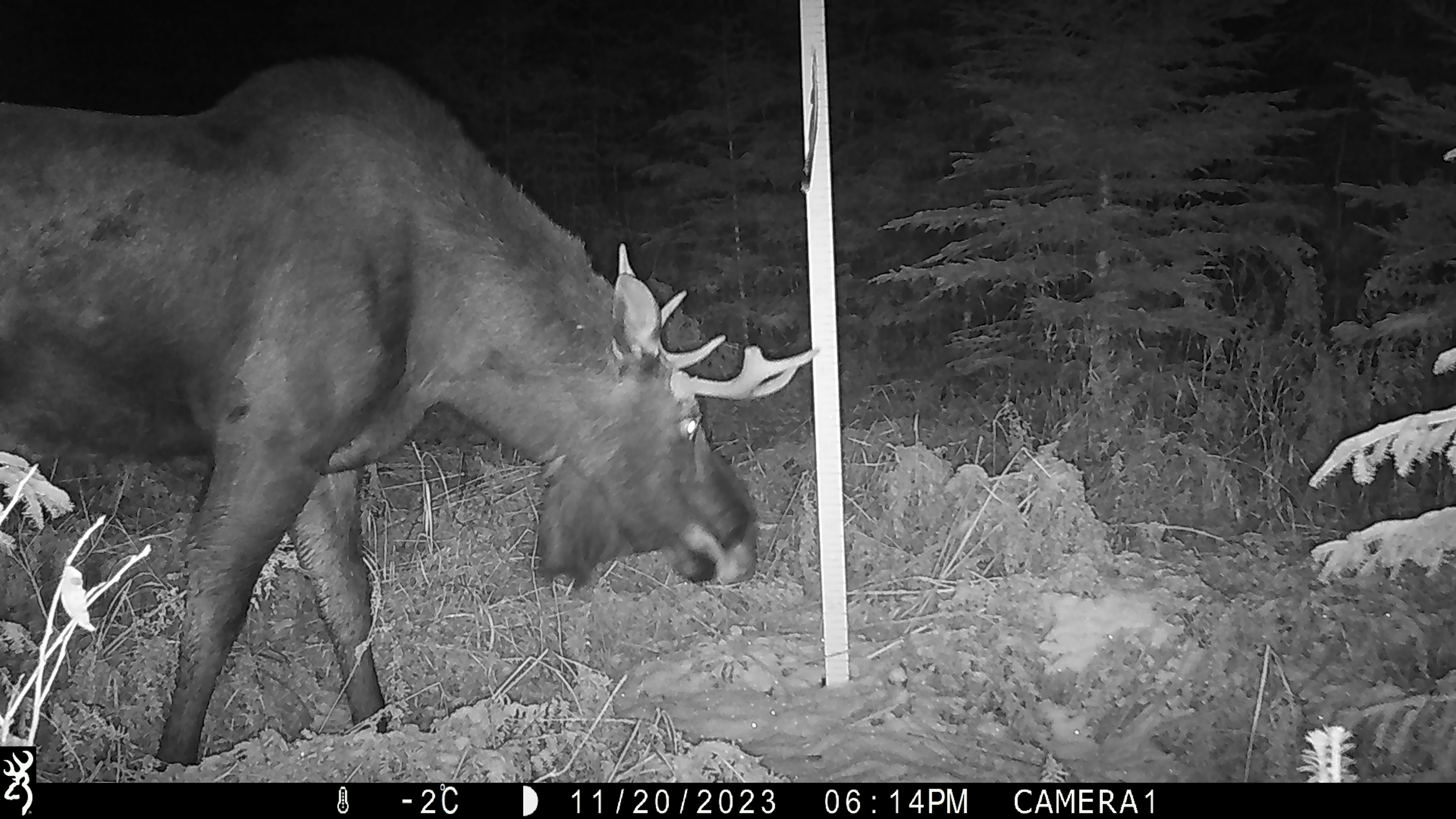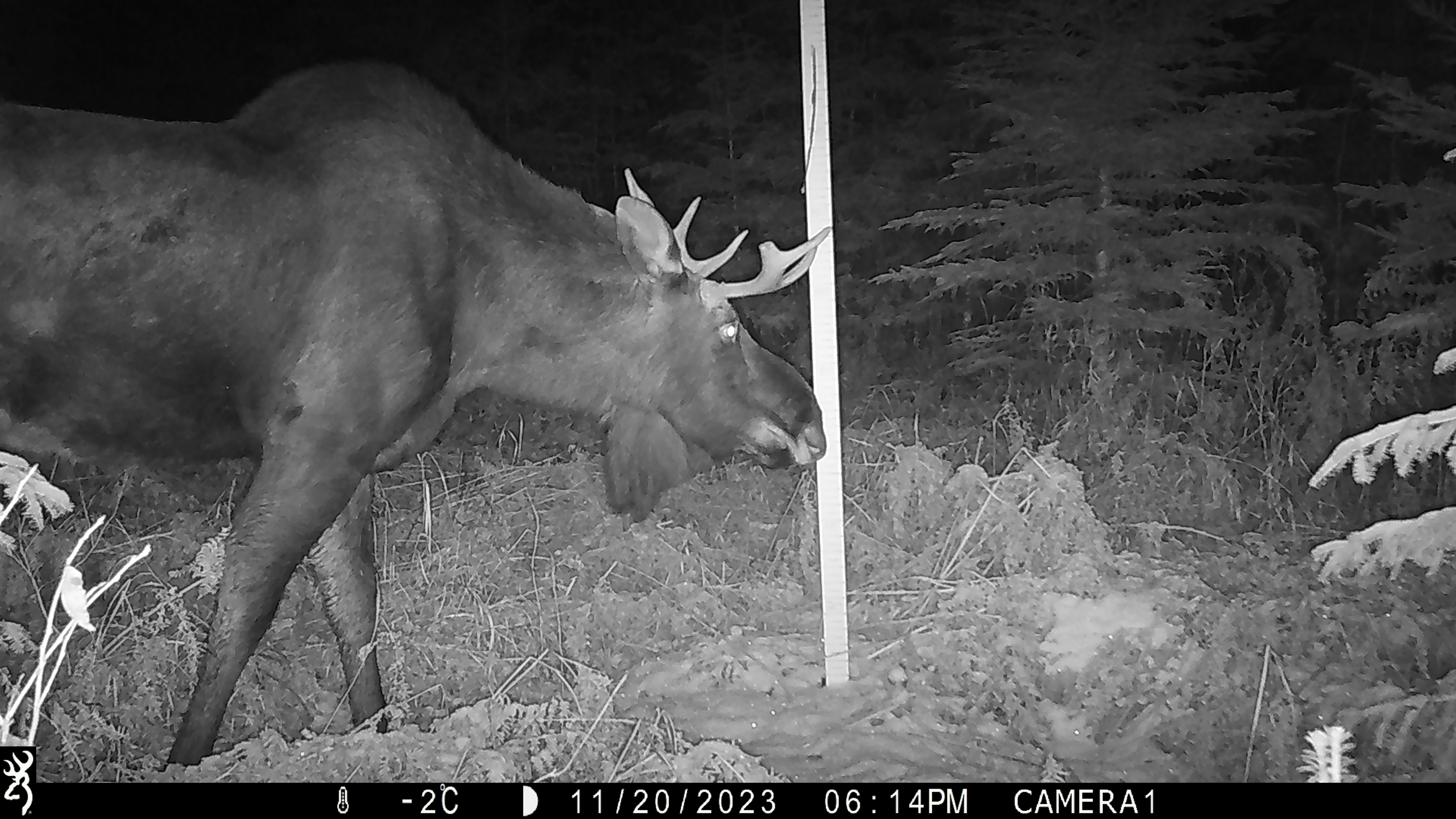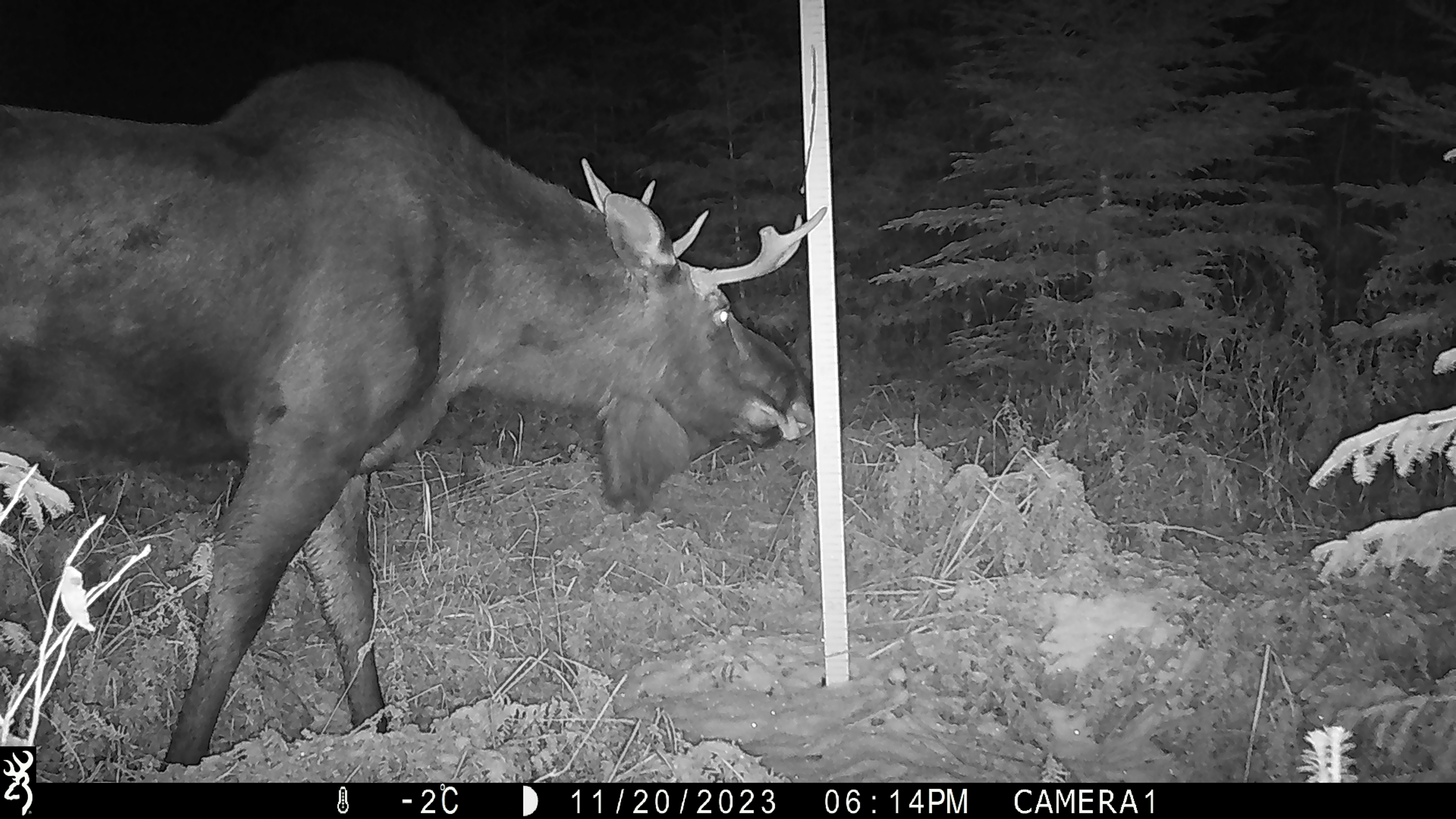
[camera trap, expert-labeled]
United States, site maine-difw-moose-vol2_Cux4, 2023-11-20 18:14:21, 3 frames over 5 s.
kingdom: Animalia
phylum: Chordata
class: Mammalia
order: Artiodactyla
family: Cervidae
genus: Alces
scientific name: Alces alces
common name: moose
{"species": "moose (Alces alces)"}